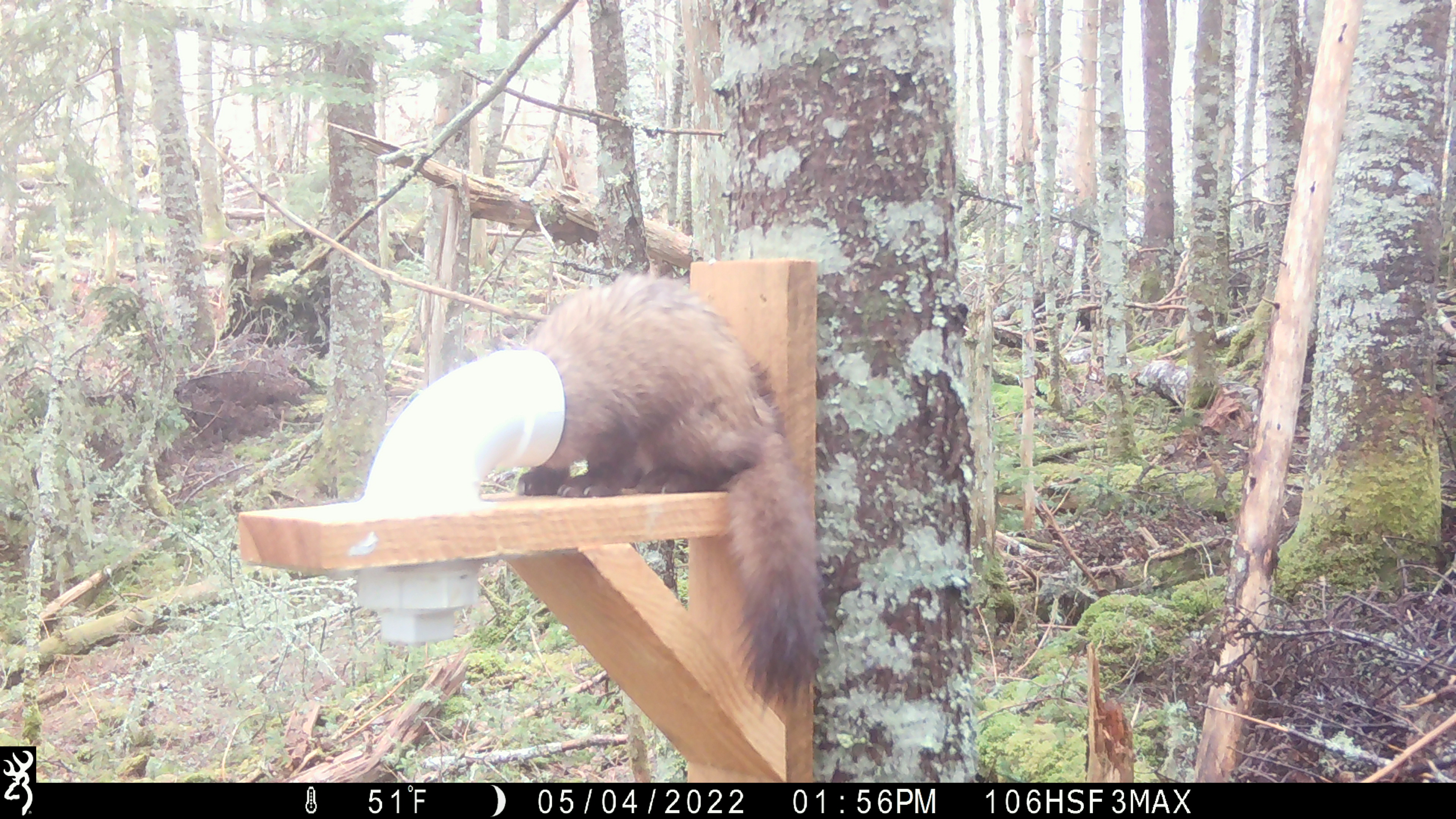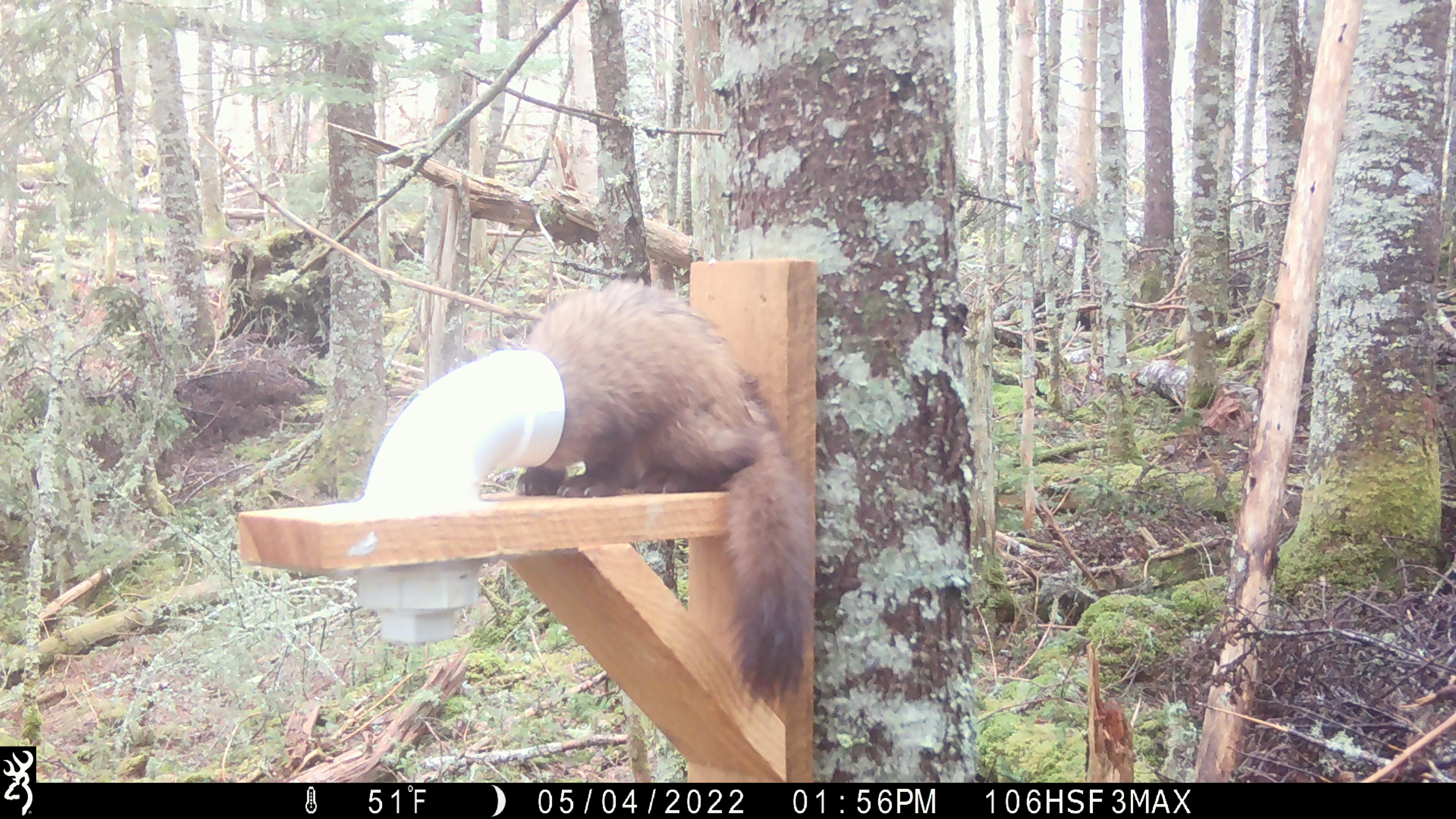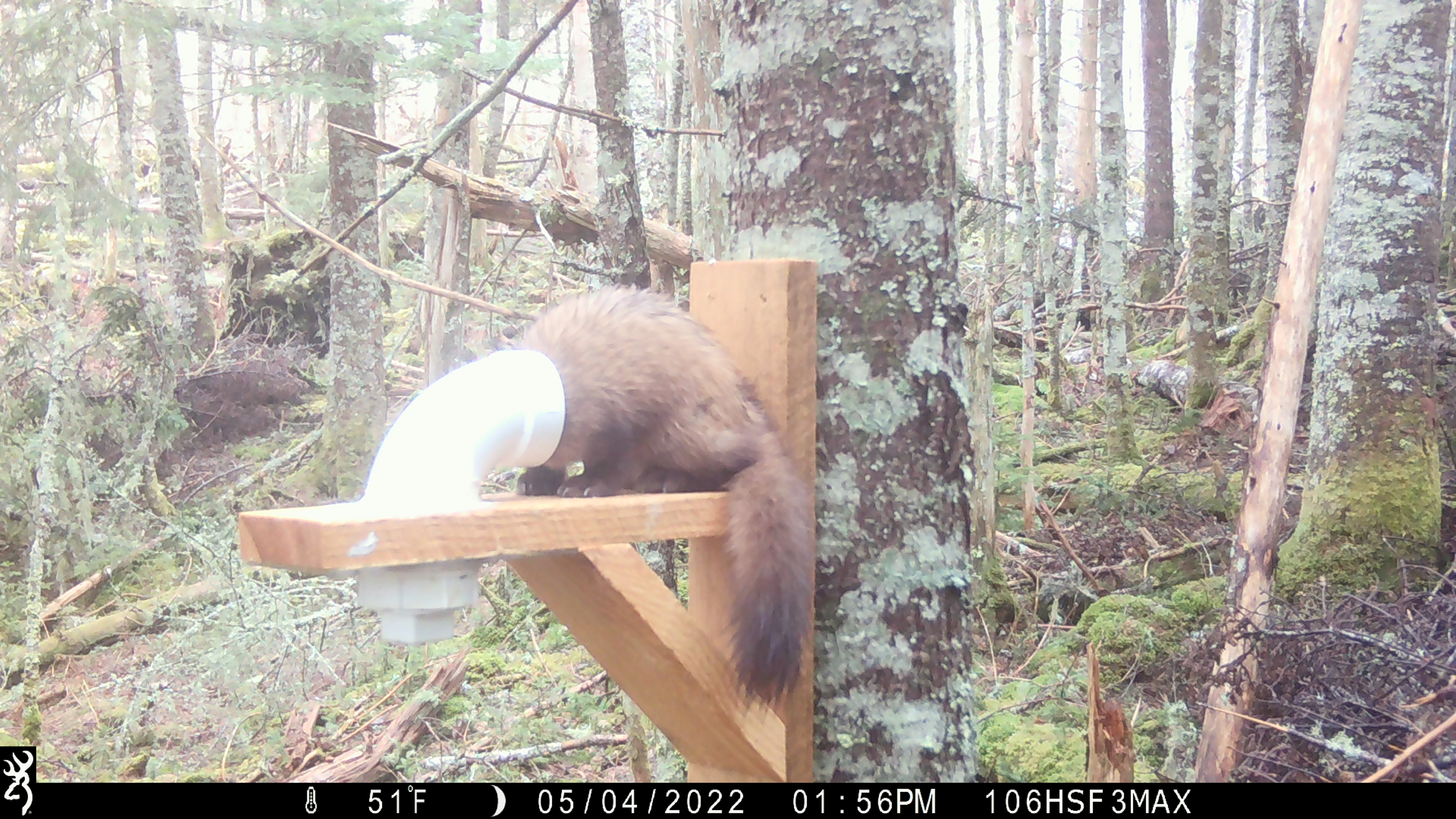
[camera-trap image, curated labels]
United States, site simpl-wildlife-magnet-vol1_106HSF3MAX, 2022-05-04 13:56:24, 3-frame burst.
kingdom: Animalia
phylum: Chordata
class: Mammalia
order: Carnivora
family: Mustelidae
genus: Martes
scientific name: Martes americana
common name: american marten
American marten (Martes americana).